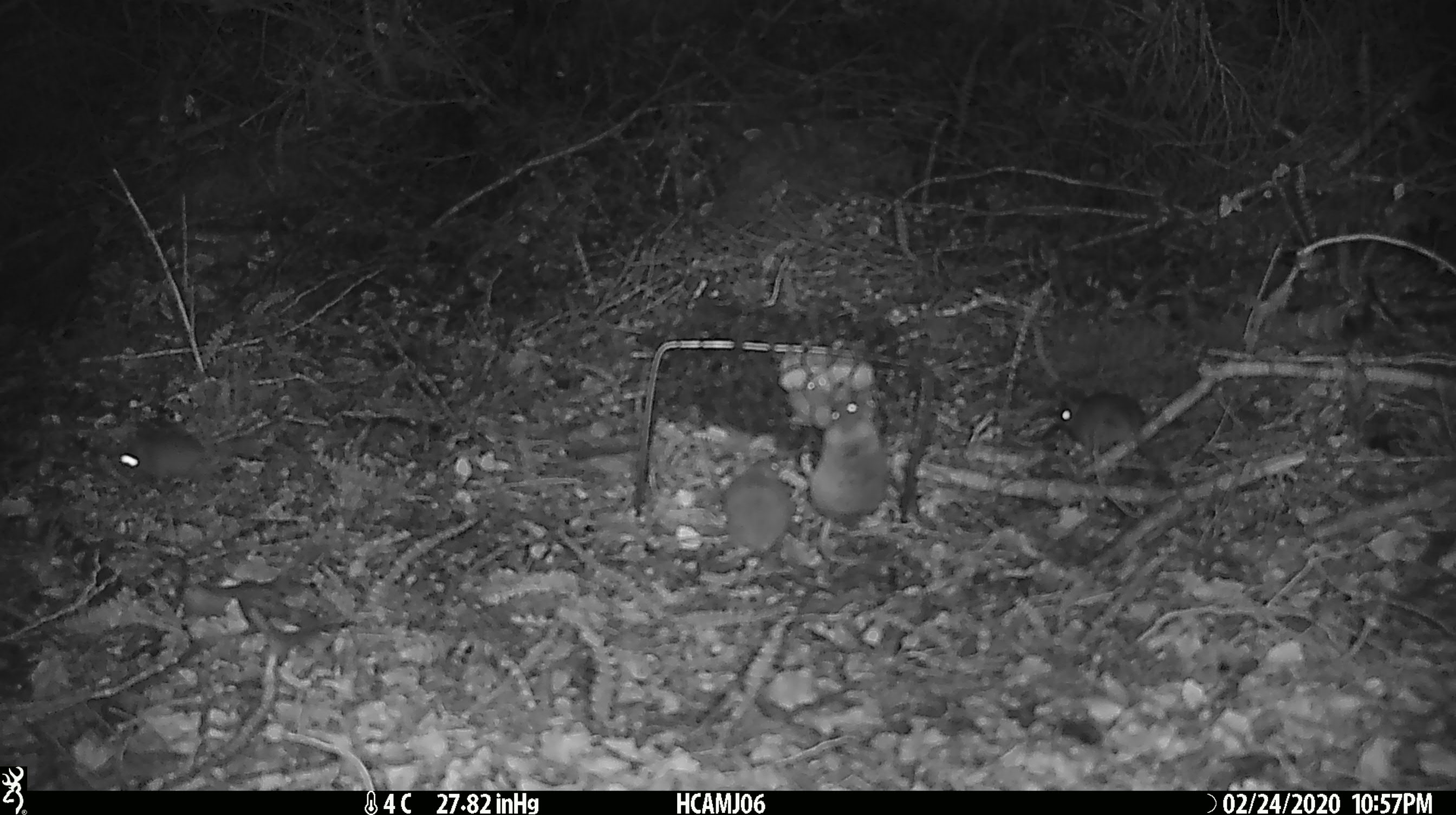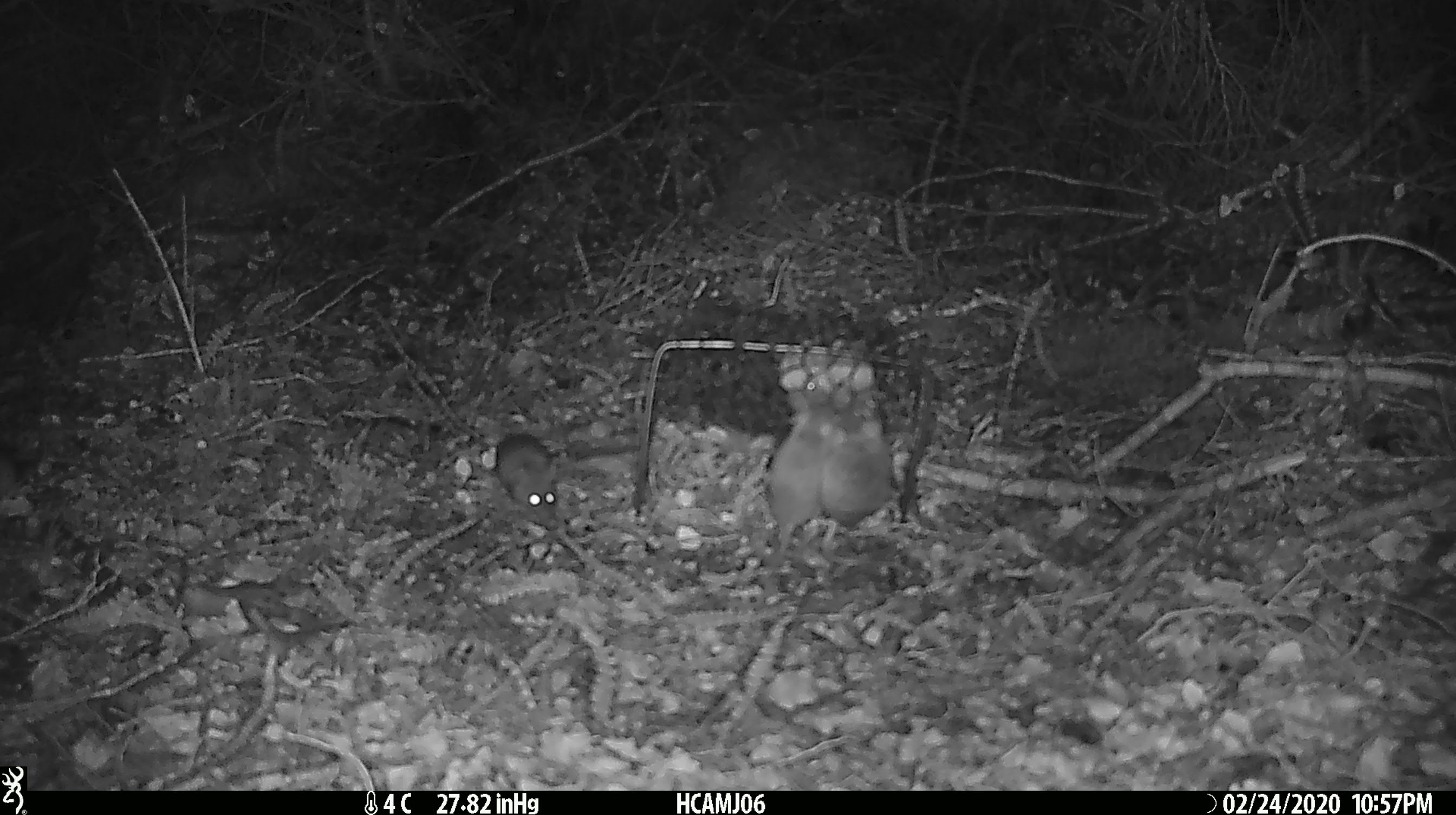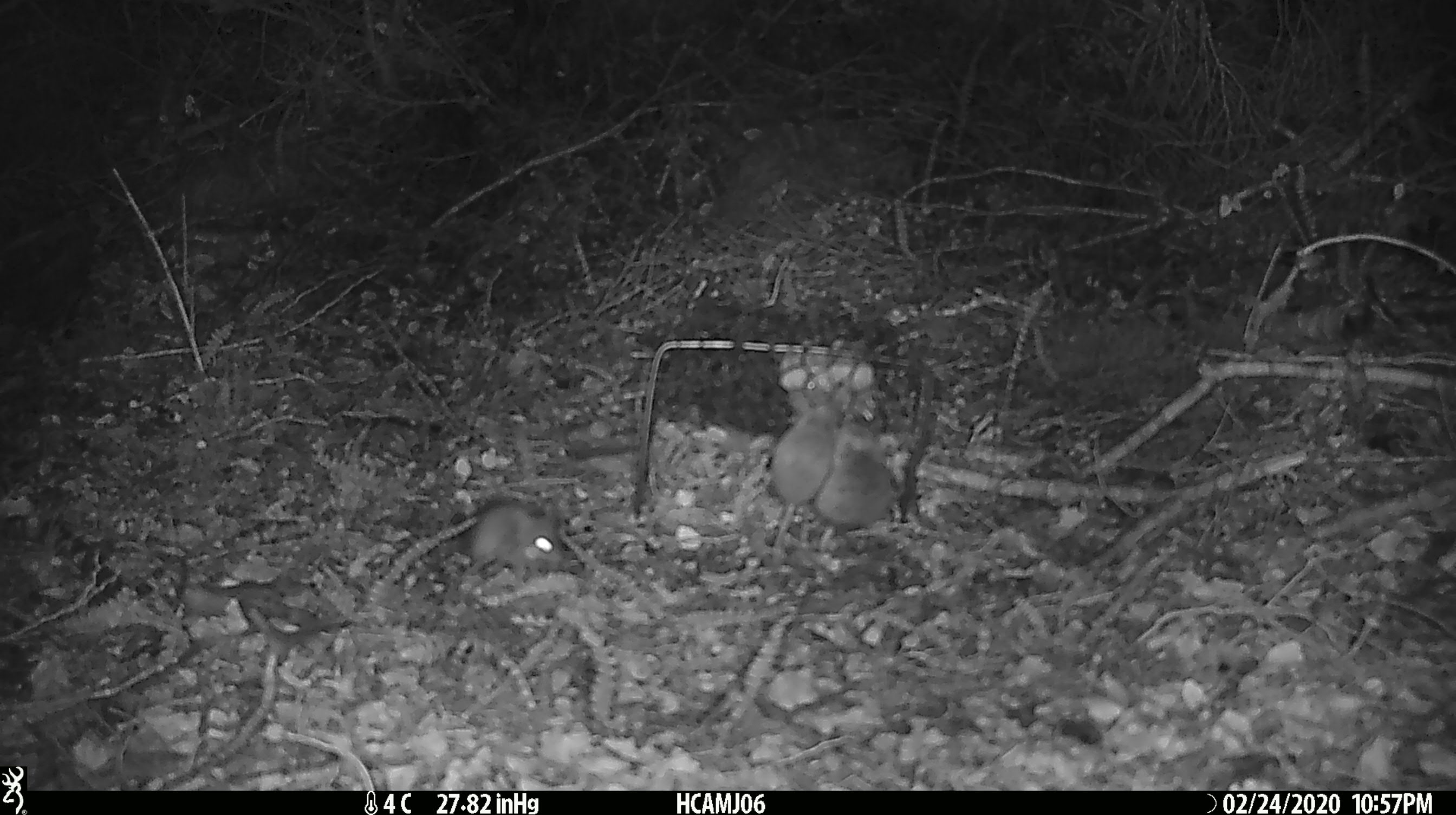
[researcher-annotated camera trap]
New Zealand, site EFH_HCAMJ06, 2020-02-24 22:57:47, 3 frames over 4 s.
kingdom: Animalia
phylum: Chordata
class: Mammalia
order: Rodentia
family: Muridae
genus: Mus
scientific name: Mus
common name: mouse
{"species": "mouse (Mus)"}